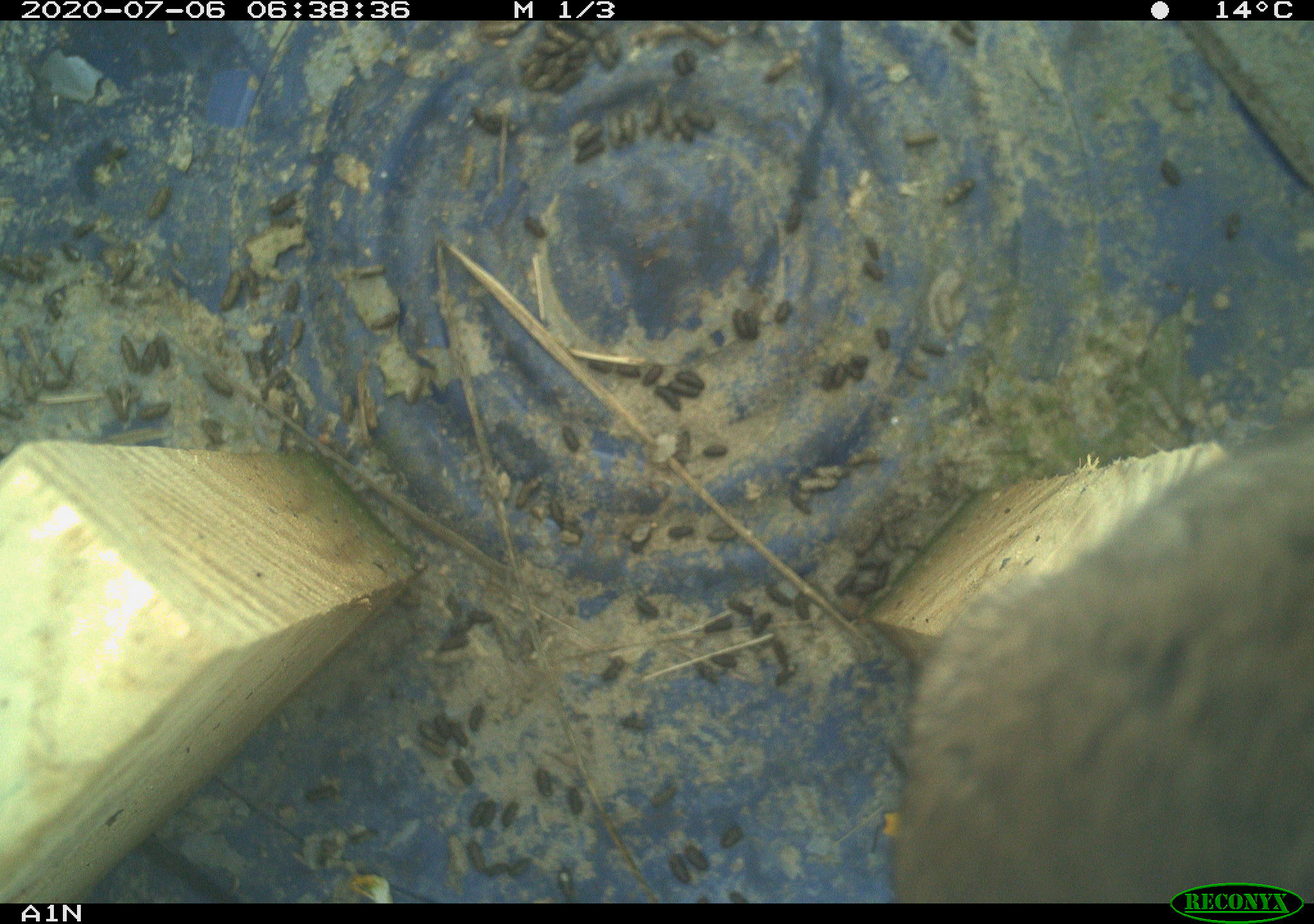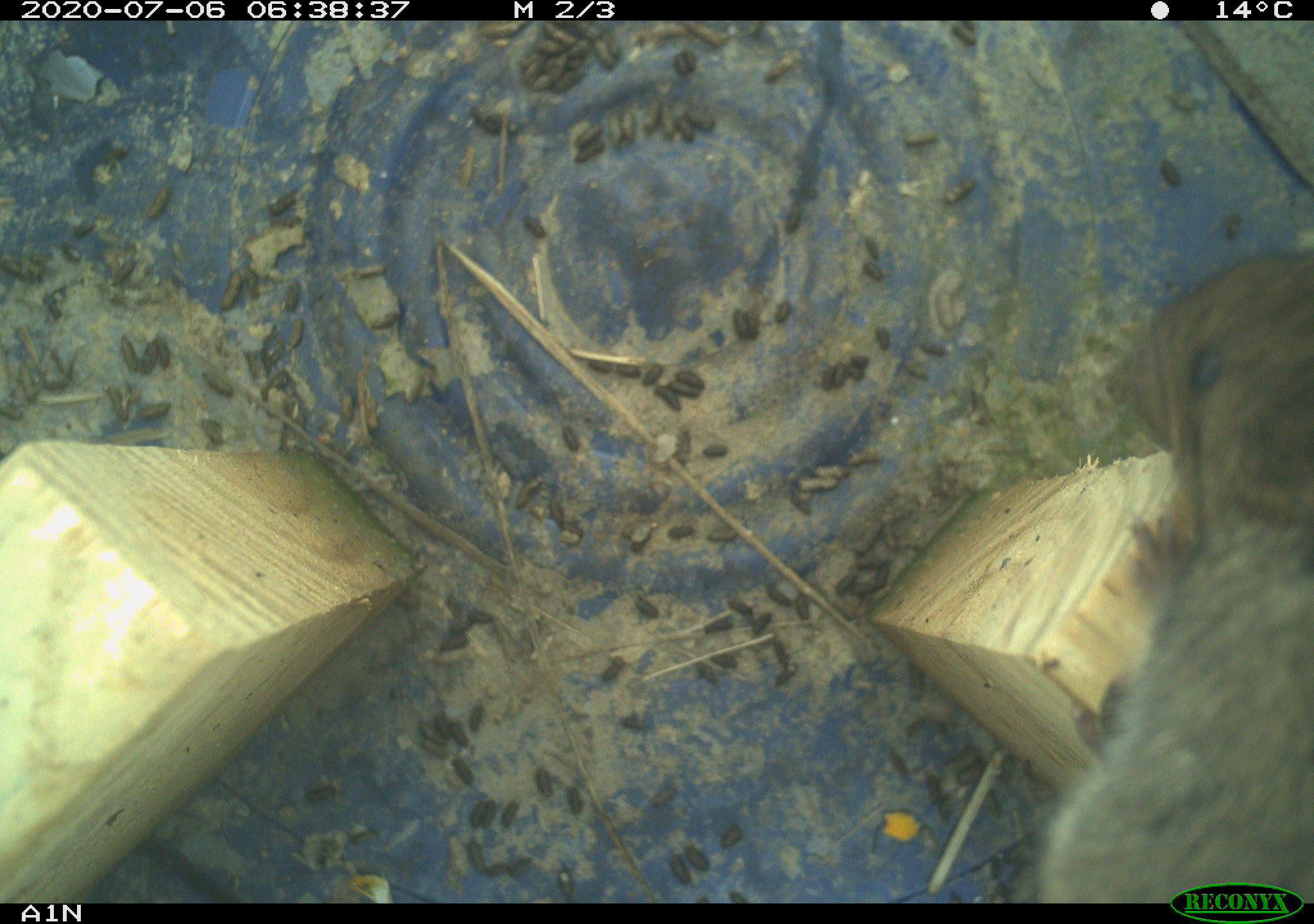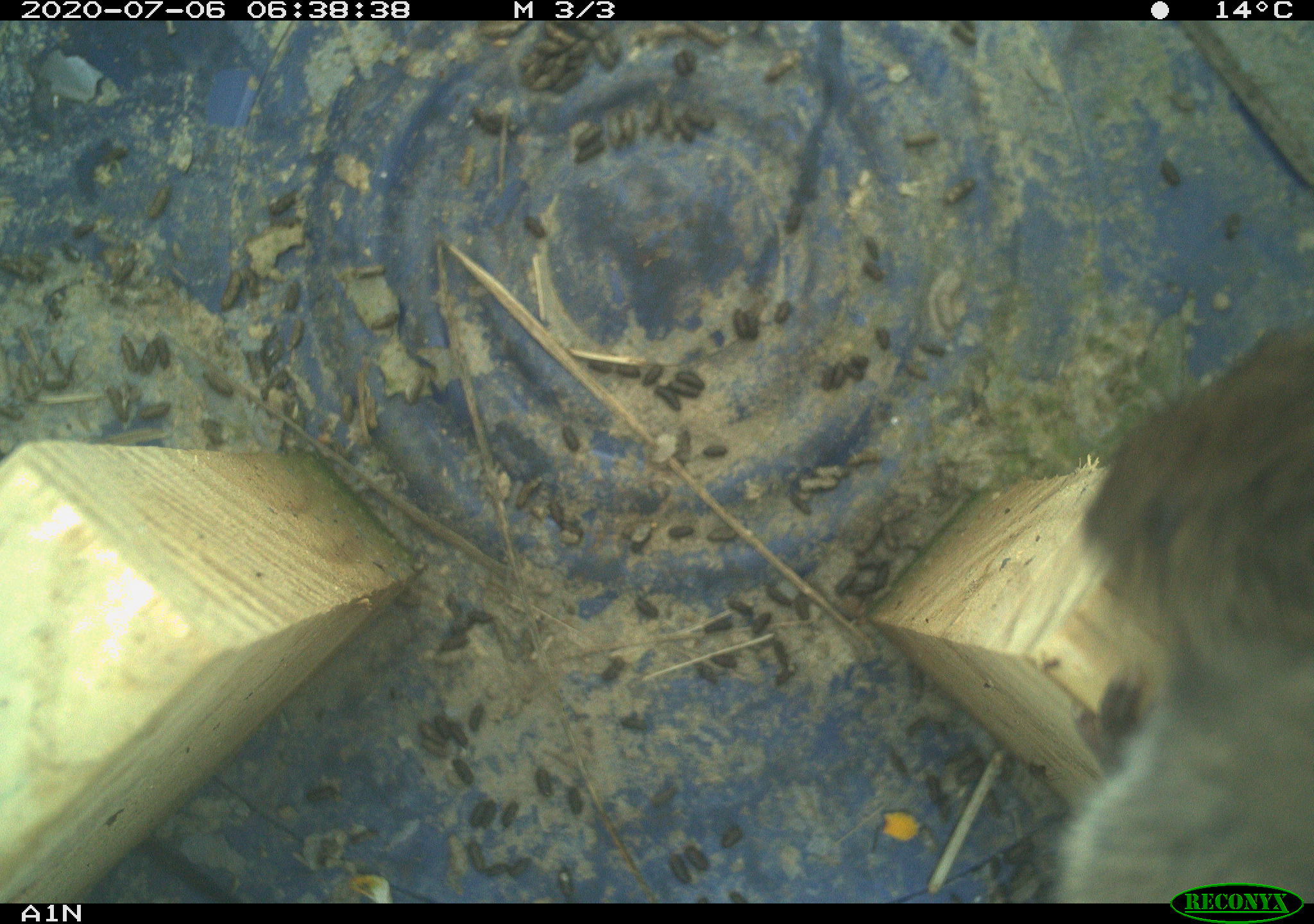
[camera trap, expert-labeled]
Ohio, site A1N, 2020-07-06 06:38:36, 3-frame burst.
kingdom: Animalia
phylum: Chordata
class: Mammalia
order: Rodentia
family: Cricetidae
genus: Microtus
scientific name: Microtus pennsylvanicus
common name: meadow vole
Meadow vole (Microtus pennsylvanicus).